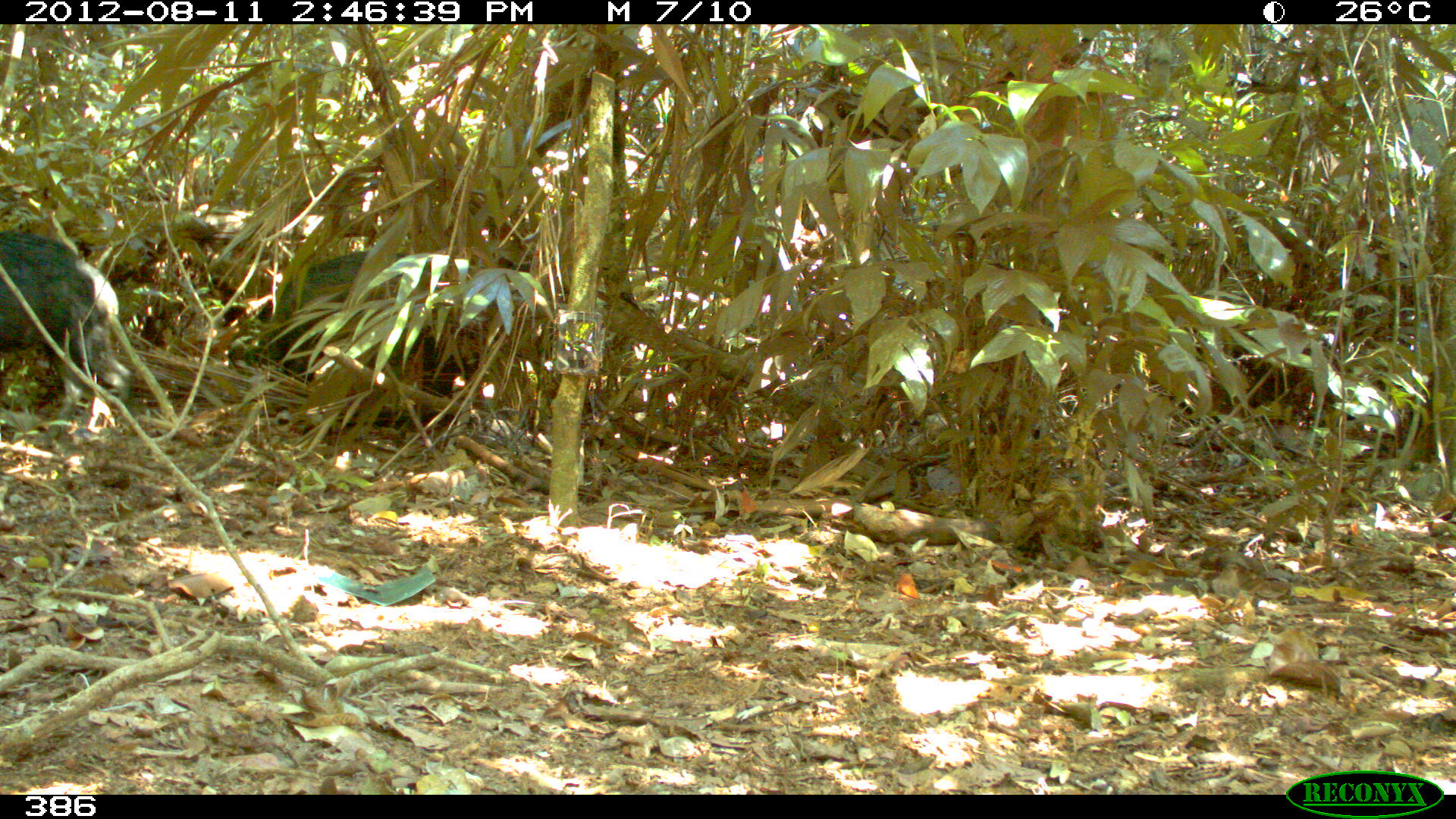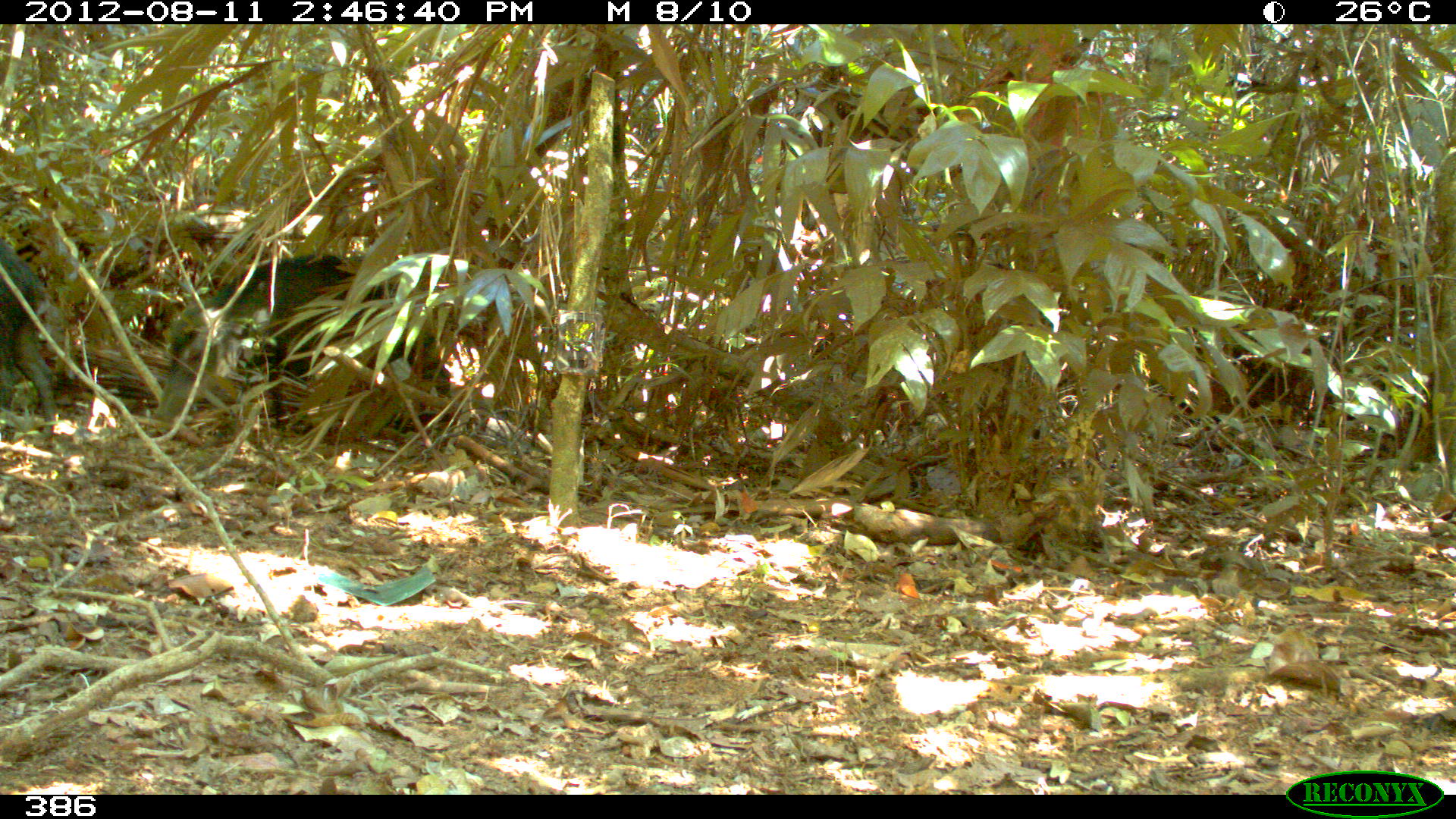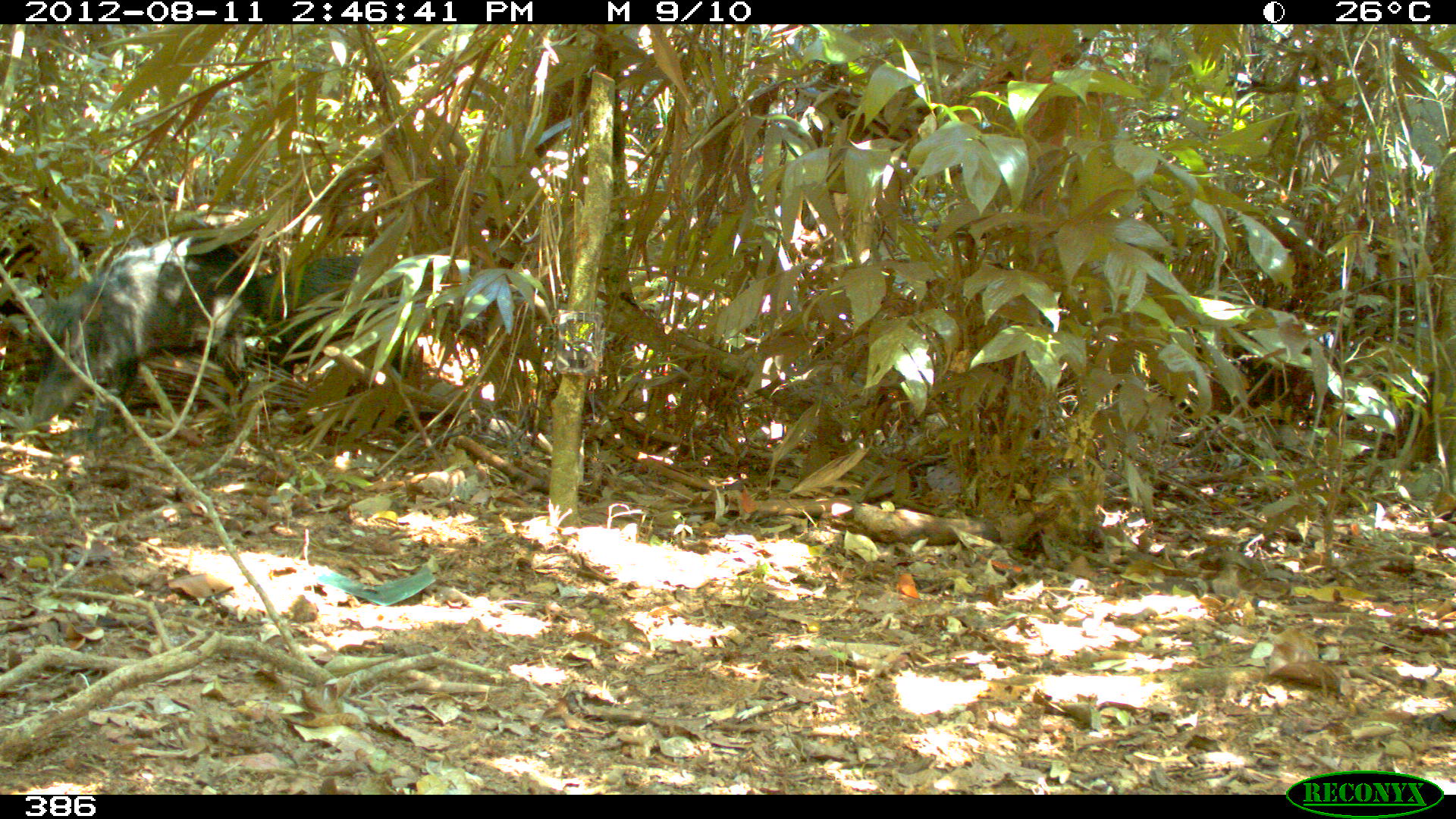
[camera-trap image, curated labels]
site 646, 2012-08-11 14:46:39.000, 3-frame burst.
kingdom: Animalia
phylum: Chordata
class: Mammalia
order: Artiodactyla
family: Tayassuidae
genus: Tayassu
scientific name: Tayassu pecari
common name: white-lipped peccary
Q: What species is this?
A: Tayassu pecari (white-lipped peccary).